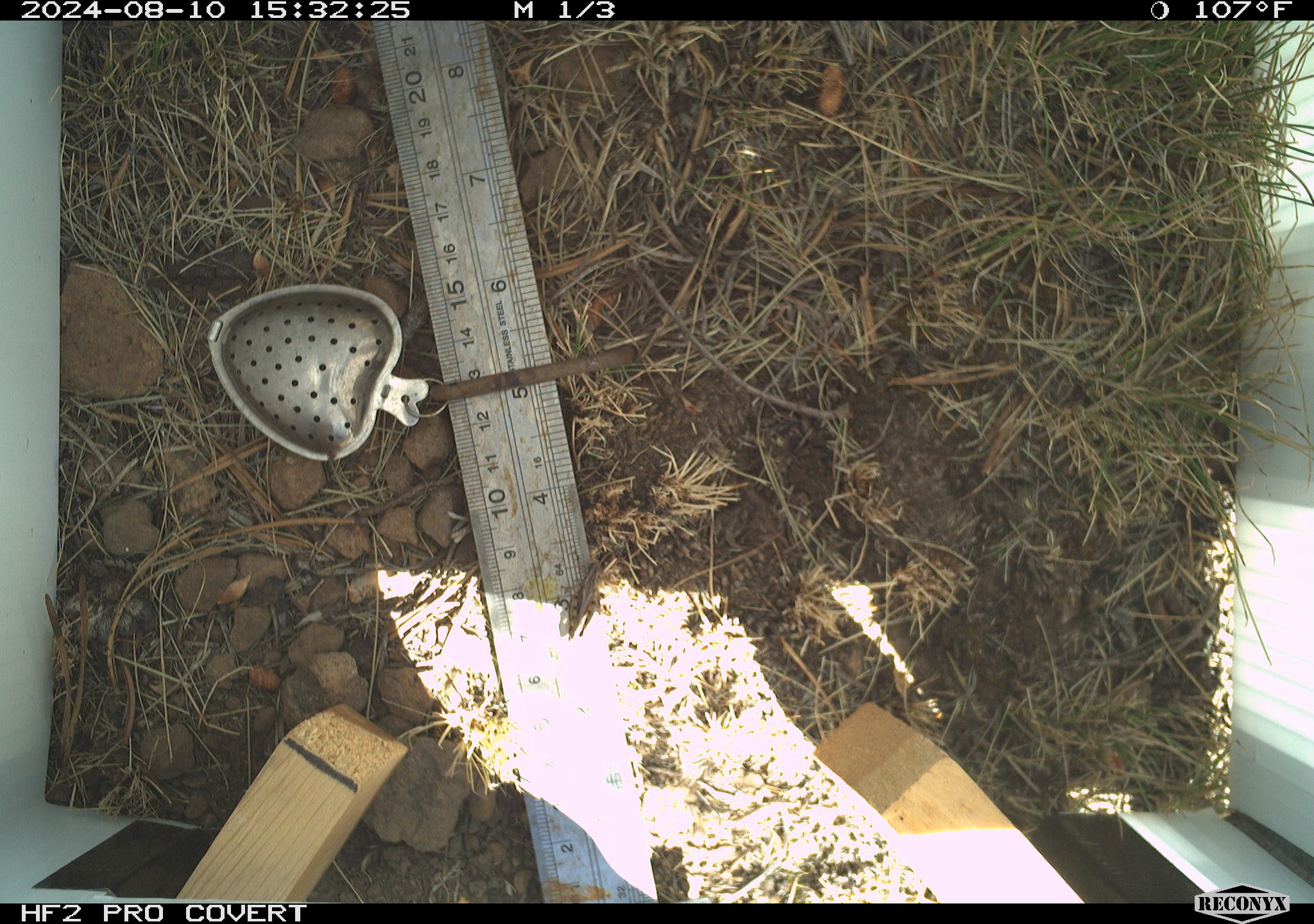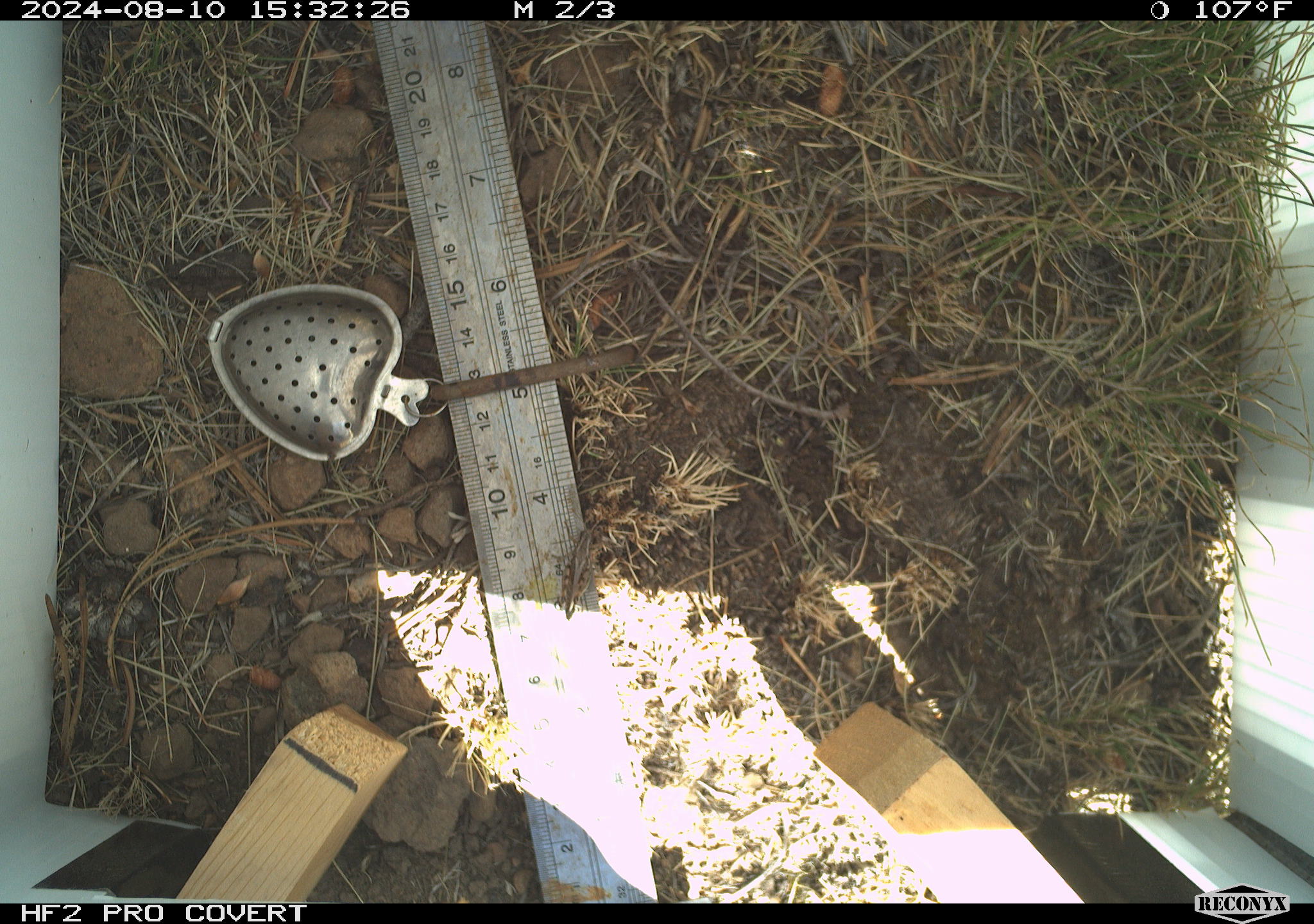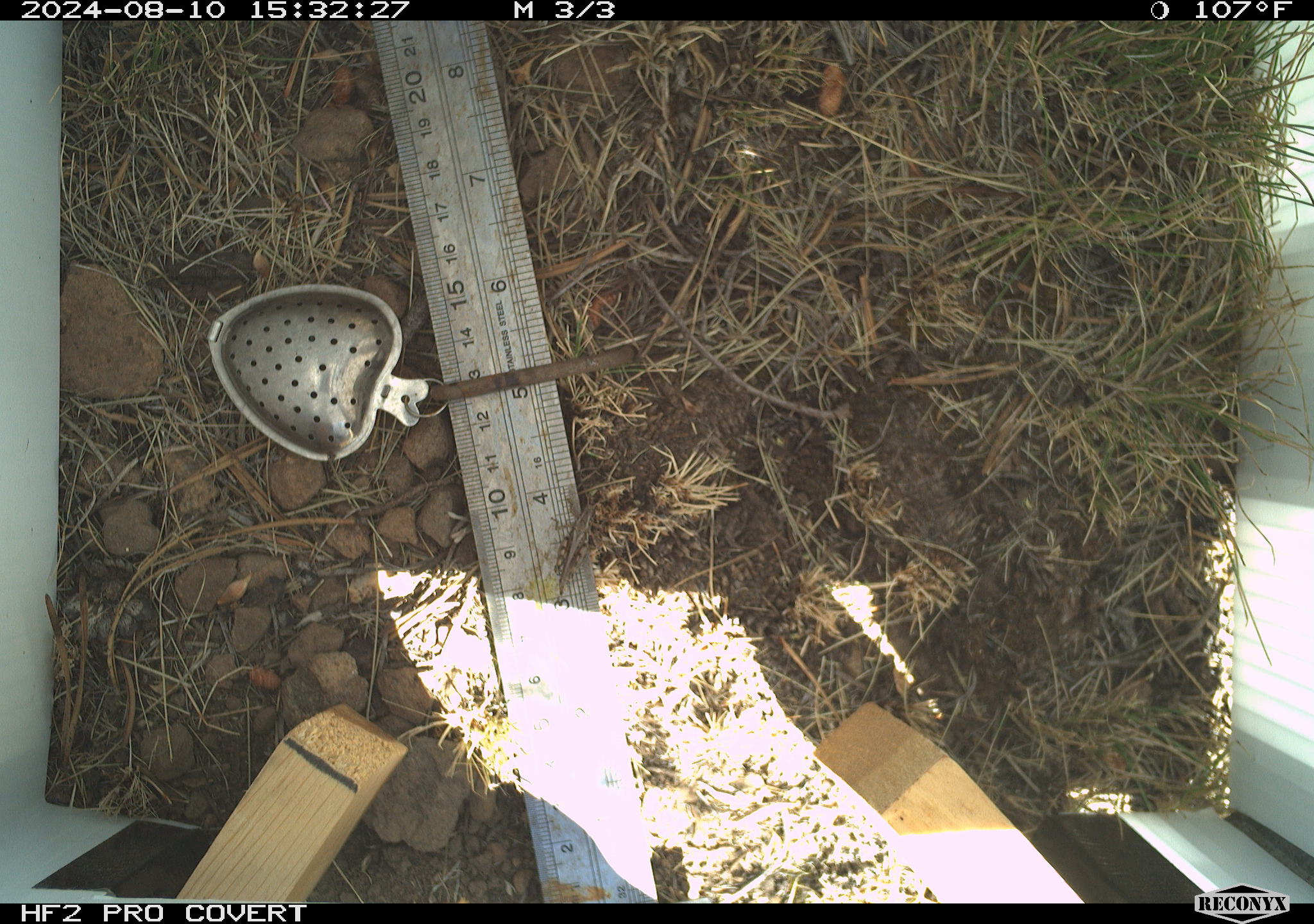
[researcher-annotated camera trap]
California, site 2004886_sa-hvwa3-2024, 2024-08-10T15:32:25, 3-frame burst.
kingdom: Animalia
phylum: Arthropoda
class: Insecta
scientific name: Insecta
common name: insect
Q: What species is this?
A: Insect (Insecta).